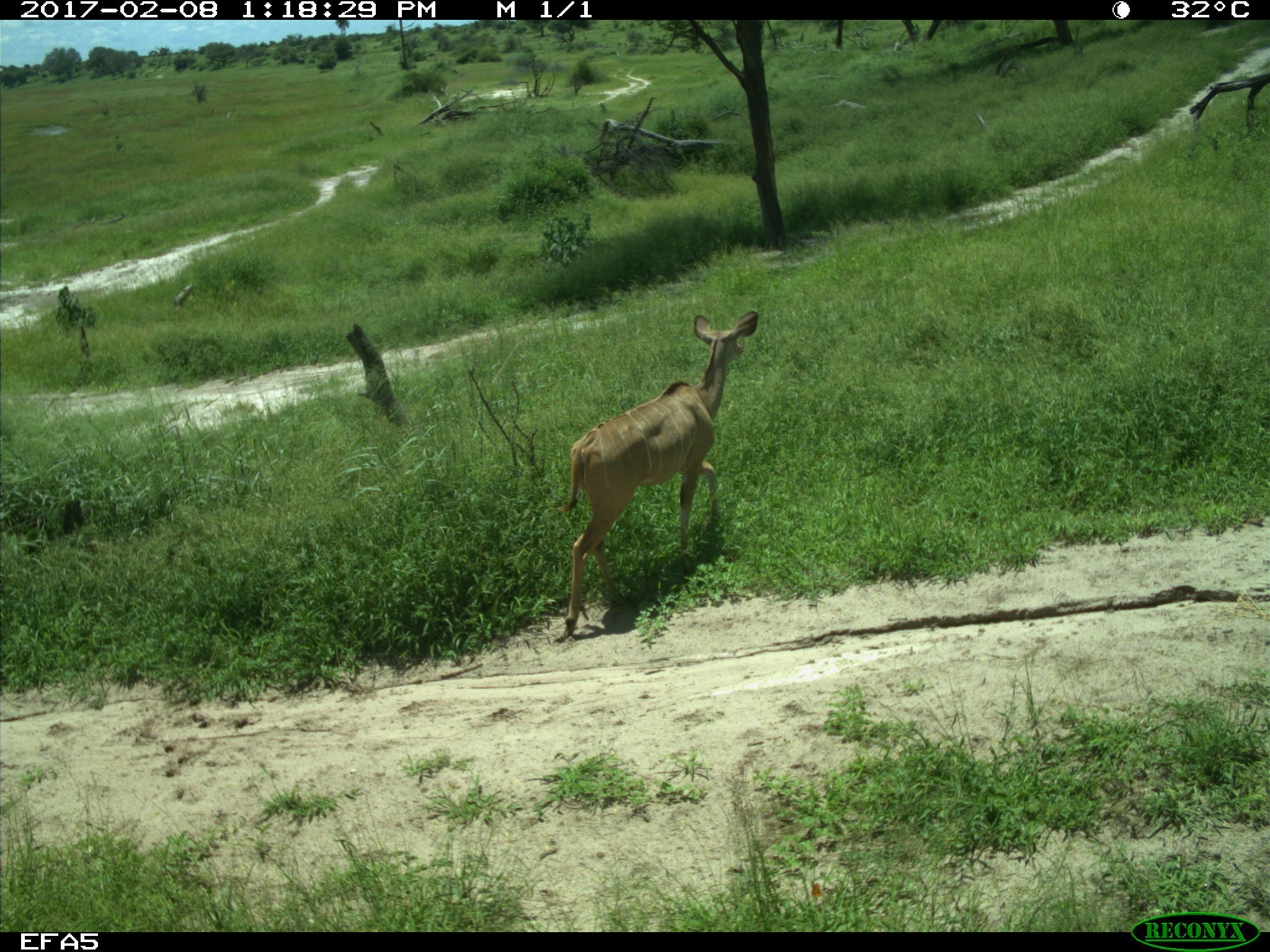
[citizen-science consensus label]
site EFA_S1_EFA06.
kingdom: Animalia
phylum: Chordata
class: Mammalia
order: Artiodactyla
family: Bovidae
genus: Tragelaphus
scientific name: Tragelaphus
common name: kudu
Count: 1.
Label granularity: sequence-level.